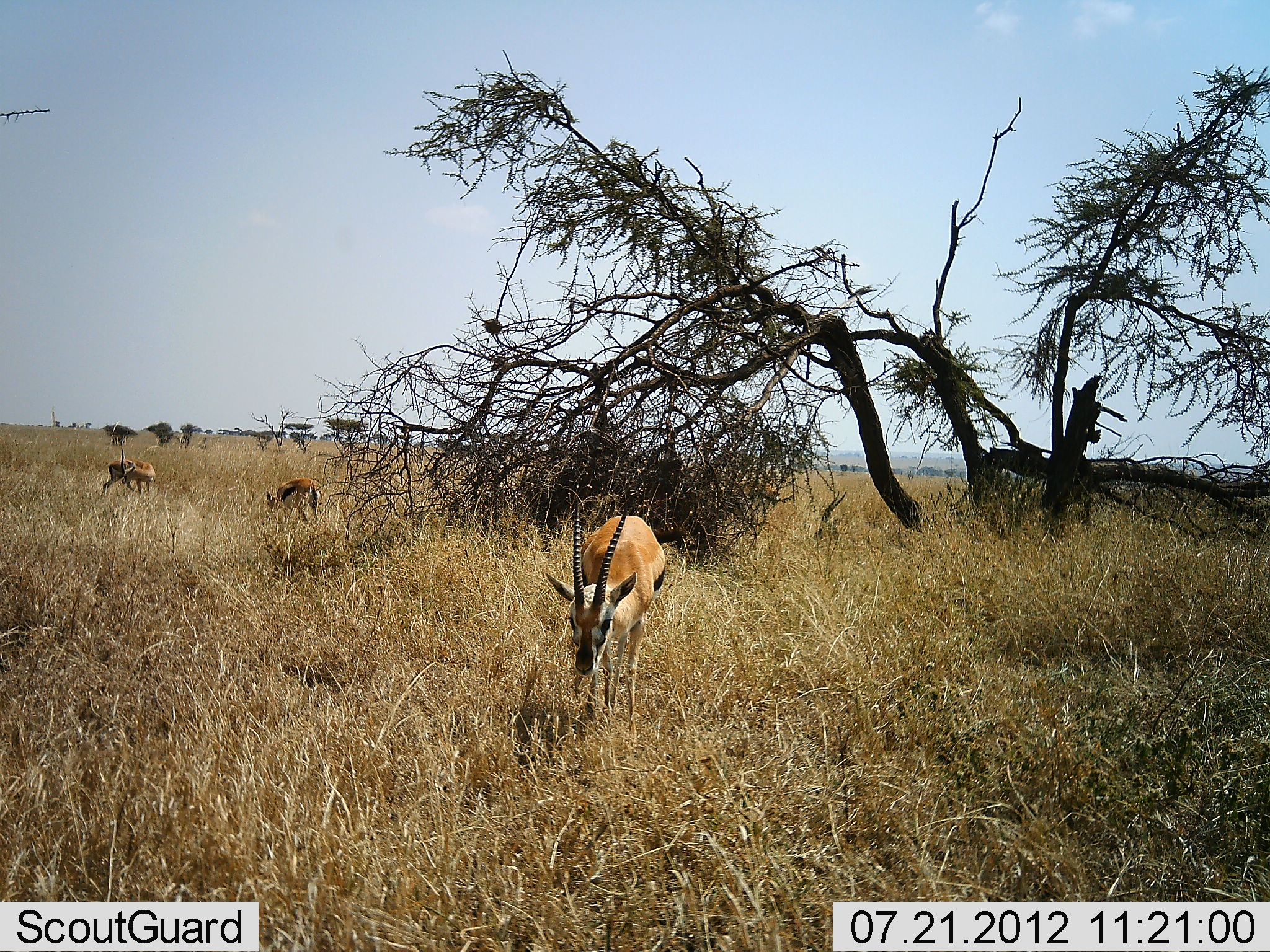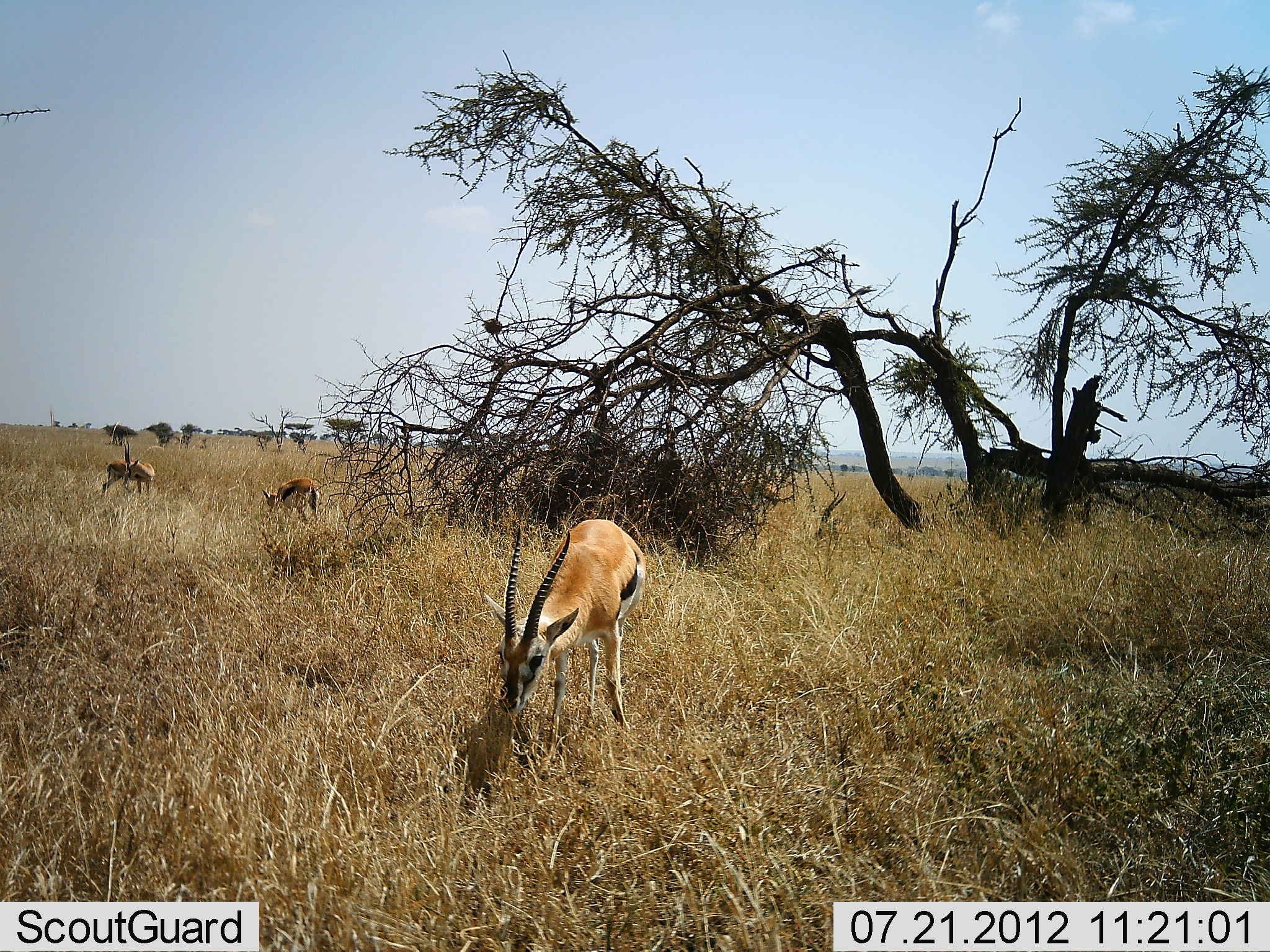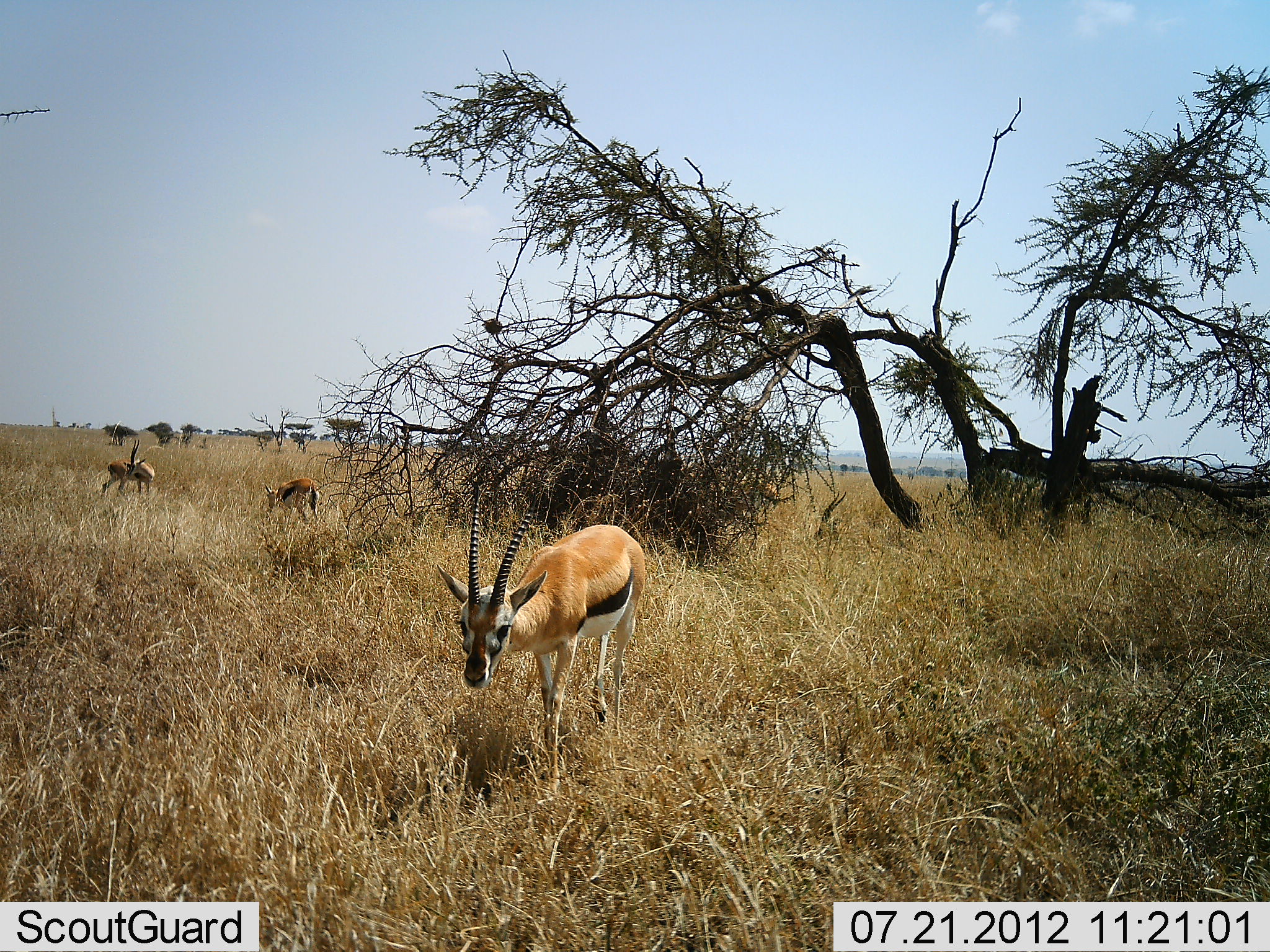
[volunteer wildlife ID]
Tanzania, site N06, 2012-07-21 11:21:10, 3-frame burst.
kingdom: Animalia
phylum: Chordata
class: Mammalia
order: Artiodactyla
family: Bovidae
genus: Eudorcas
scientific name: Eudorcas thomsonii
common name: thomson's gazelle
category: gazellethomsons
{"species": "gazellethomsons (thomson's gazelle) (Eudorcas thomsonii)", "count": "3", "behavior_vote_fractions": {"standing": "60%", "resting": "0%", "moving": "20%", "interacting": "0%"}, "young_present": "0%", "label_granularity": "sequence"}